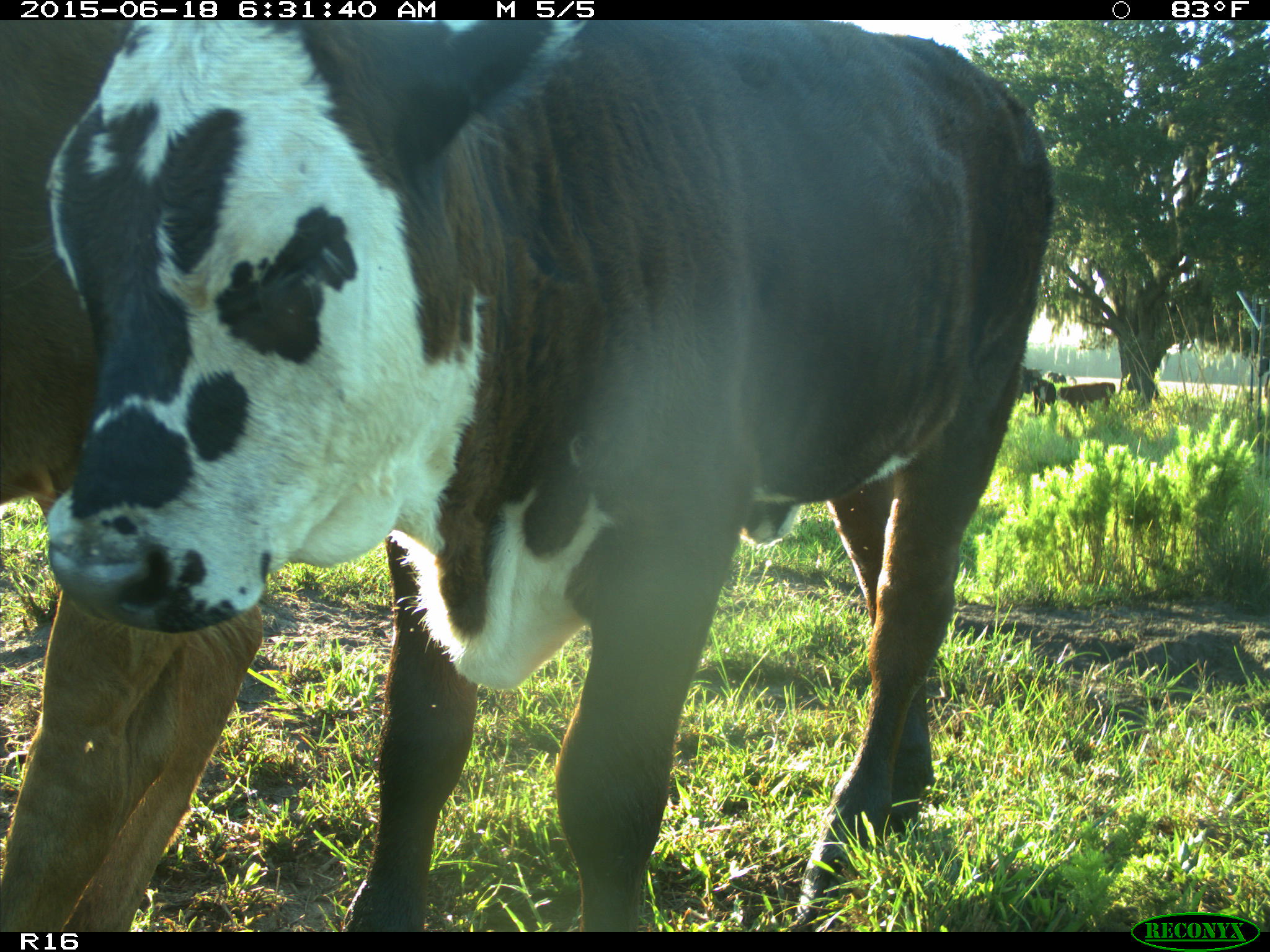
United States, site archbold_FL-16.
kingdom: Animalia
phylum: Chordata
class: Mammalia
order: Artiodactyla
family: Bovidae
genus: Bos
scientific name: Bos taurus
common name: domestic cow